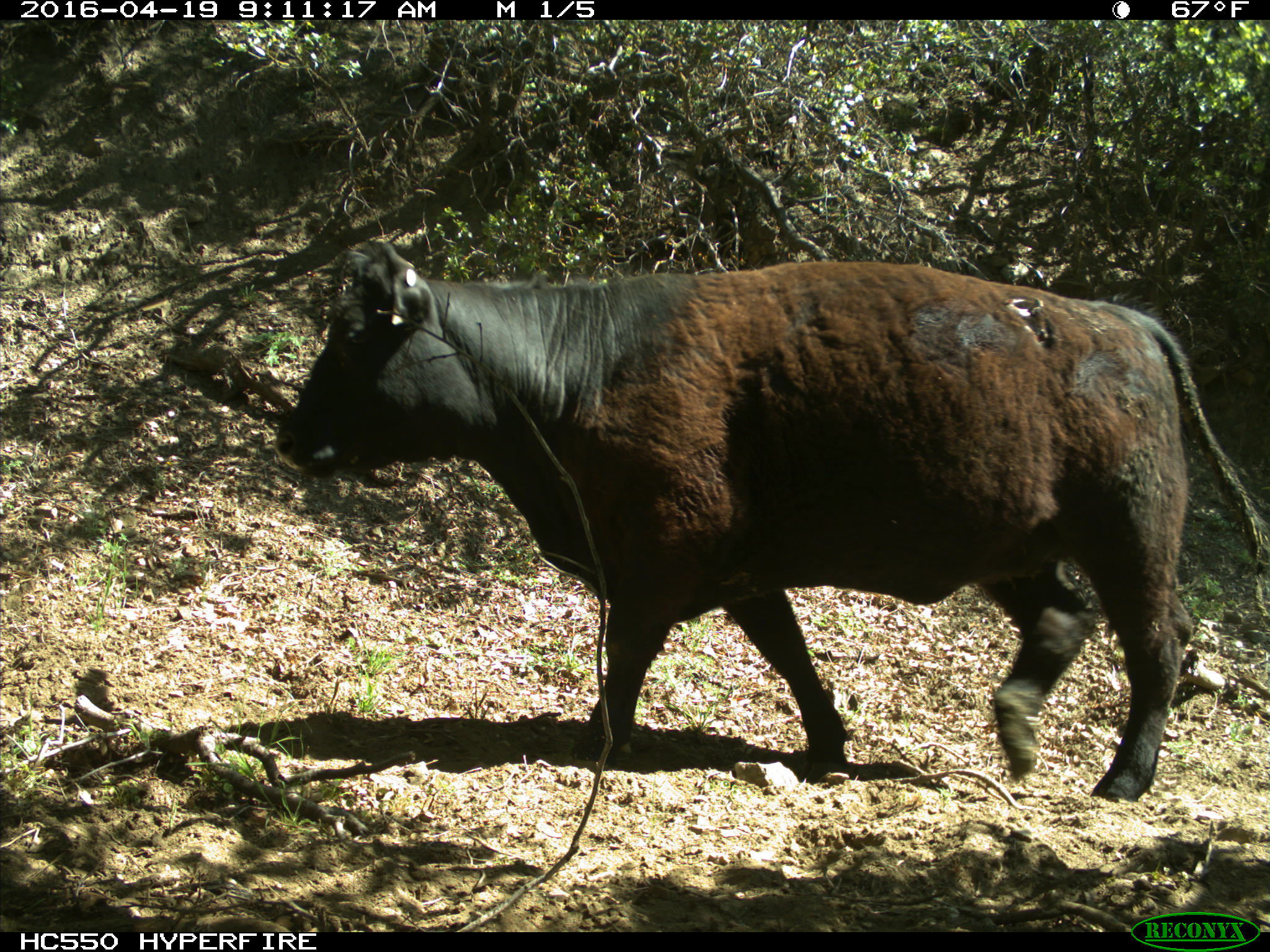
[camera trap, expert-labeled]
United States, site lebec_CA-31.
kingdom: Animalia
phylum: Chordata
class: Mammalia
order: Artiodactyla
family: Bovidae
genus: Bos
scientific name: Bos taurus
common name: domestic cow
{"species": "Bos taurus (domestic cow)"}